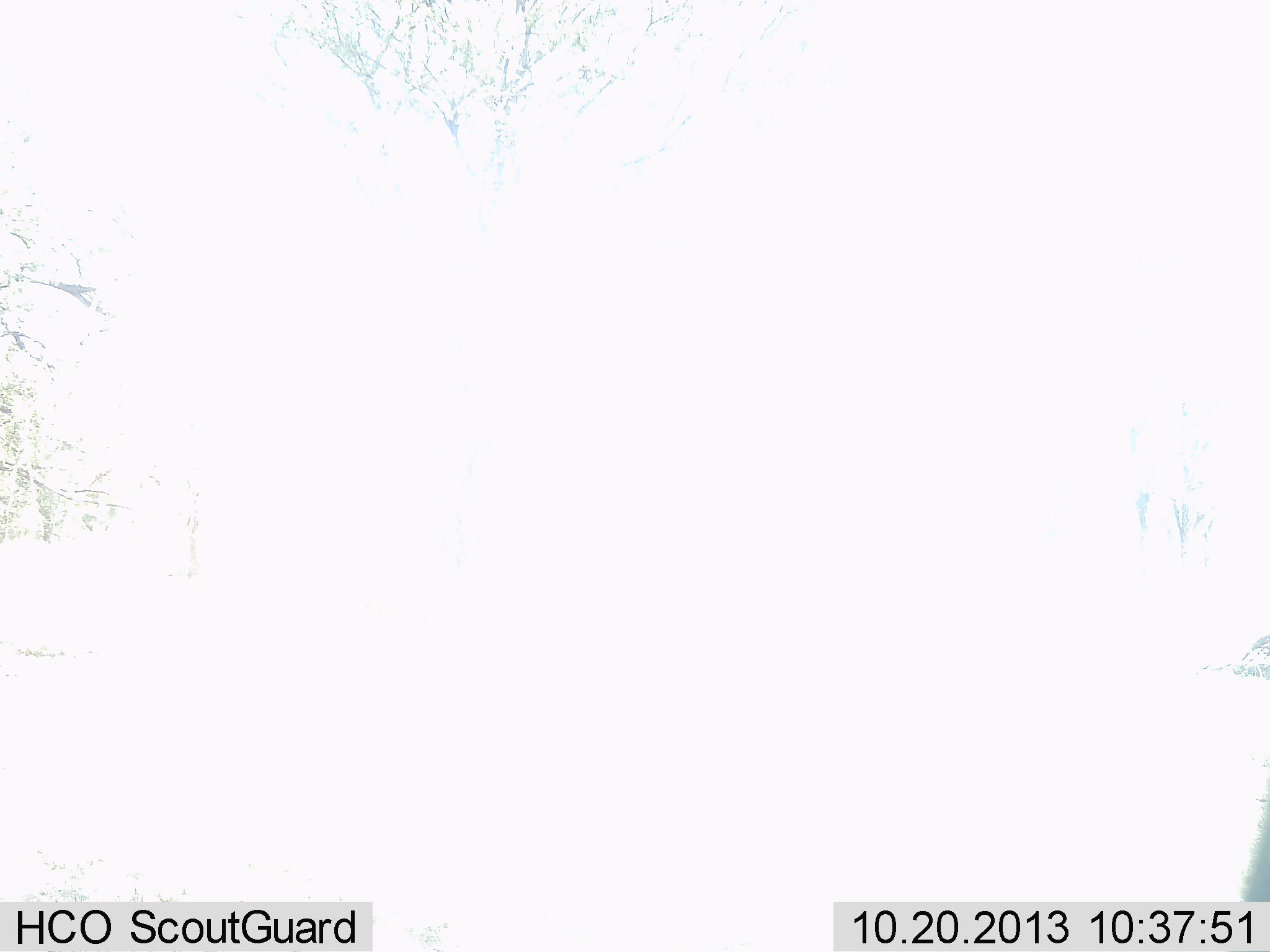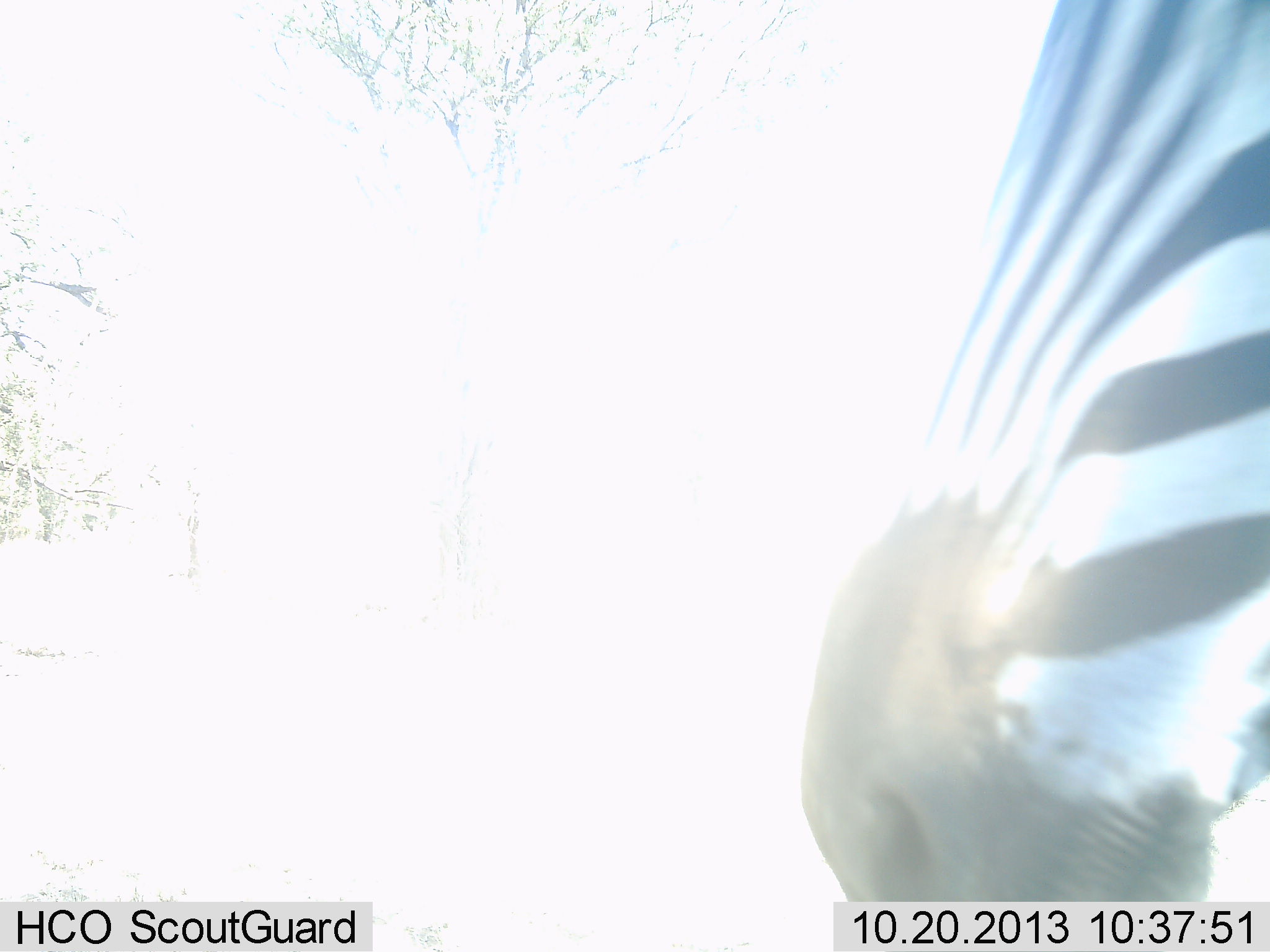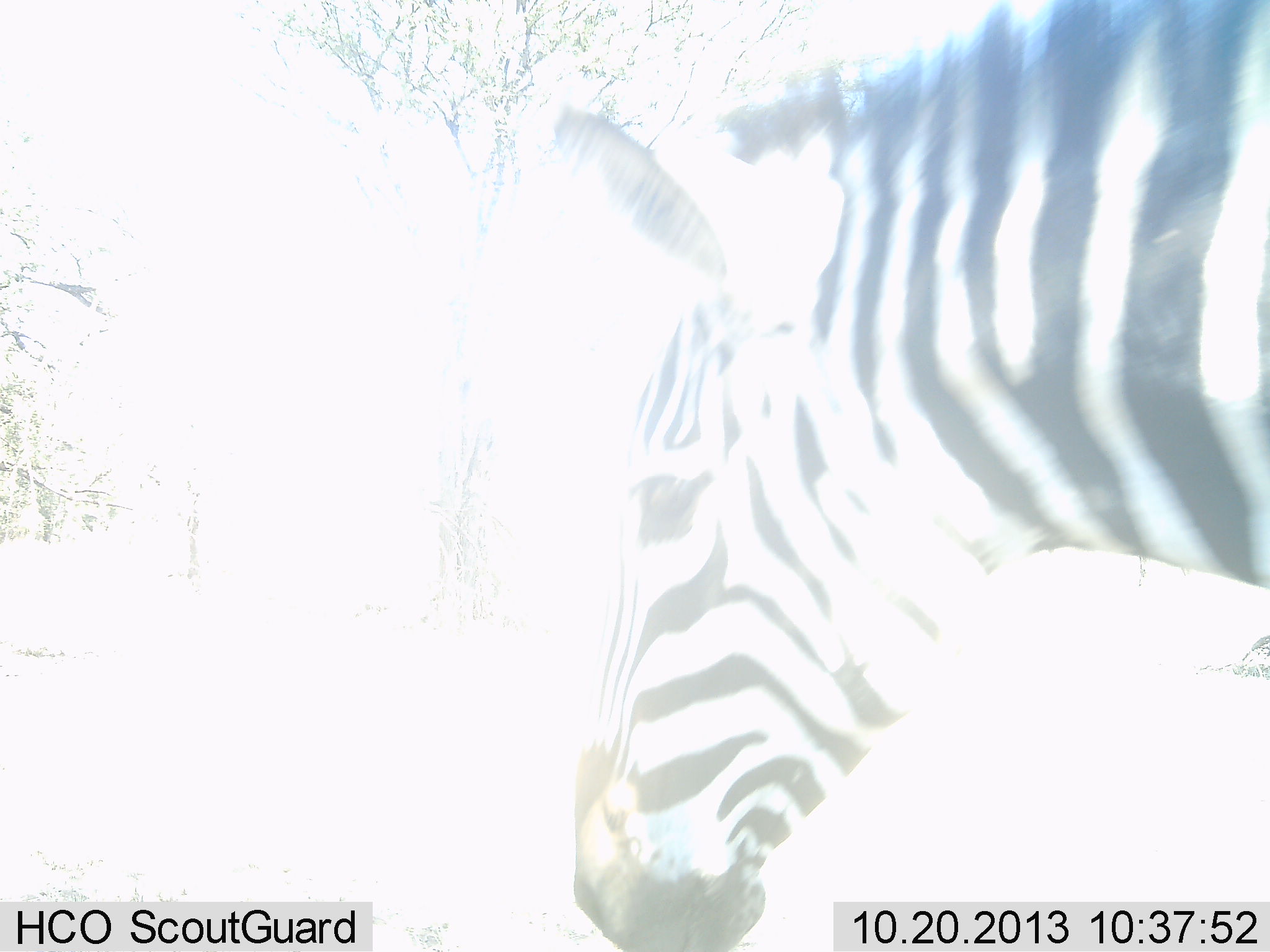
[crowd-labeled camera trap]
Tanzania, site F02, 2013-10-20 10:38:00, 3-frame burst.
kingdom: Animalia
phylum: Chordata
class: Mammalia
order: Perissodactyla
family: Equidae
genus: Equus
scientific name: Equus quagga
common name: plains zebra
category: zebra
Zebra (plains zebra) (Equus quagga), count 1. Behavior (volunteer vote fractions): standing 40%, resting 0%, moving 60%, interacting 0%. Young present (vote fraction): 0%. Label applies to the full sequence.